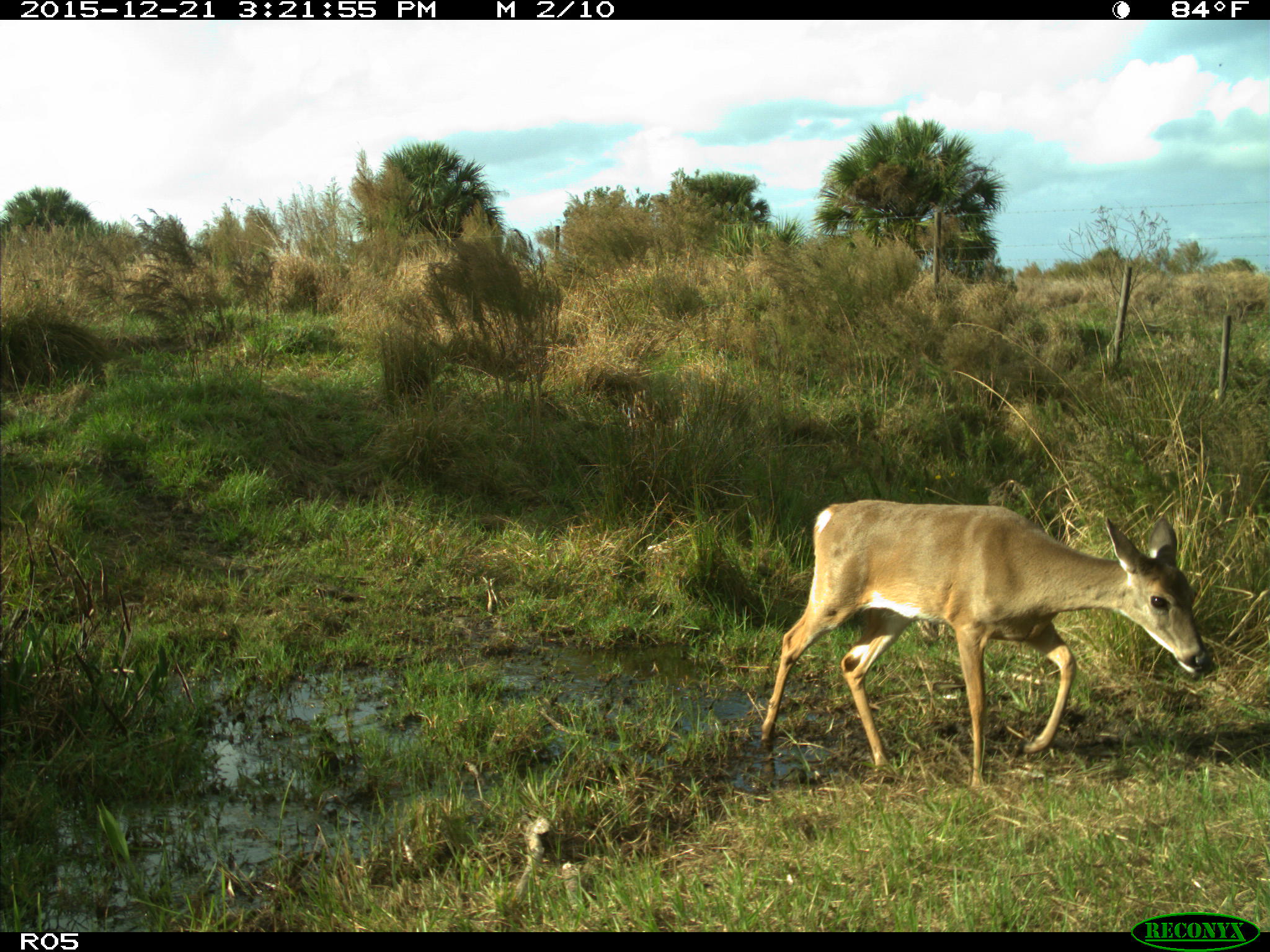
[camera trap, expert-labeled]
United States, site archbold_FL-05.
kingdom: Animalia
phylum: Chordata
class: Mammalia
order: Artiodactyla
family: Cervidae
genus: Odocoileus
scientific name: Odocoileus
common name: deer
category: unidentified deer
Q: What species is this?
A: Unidentified deer (deer) (Odocoileus).